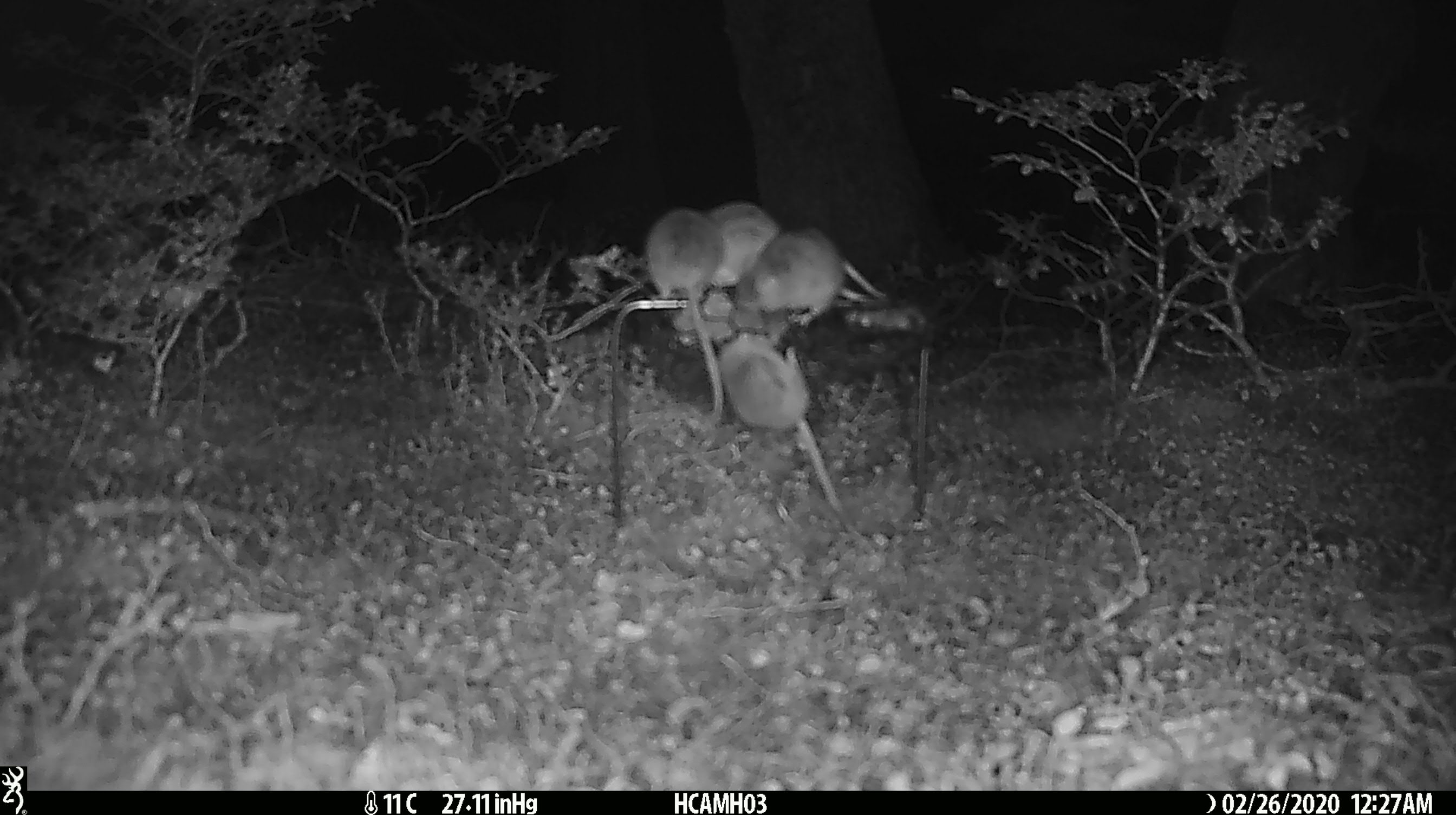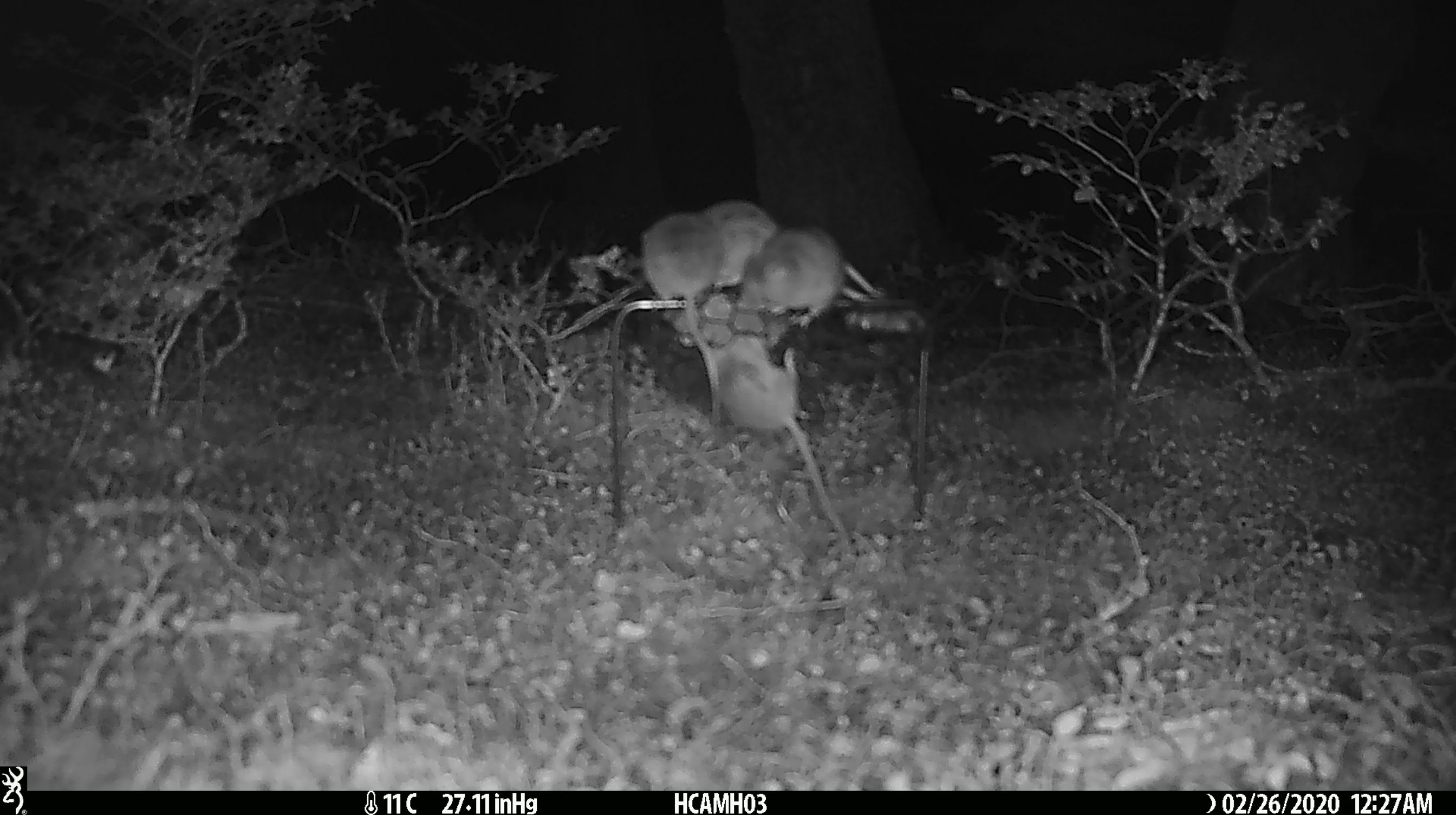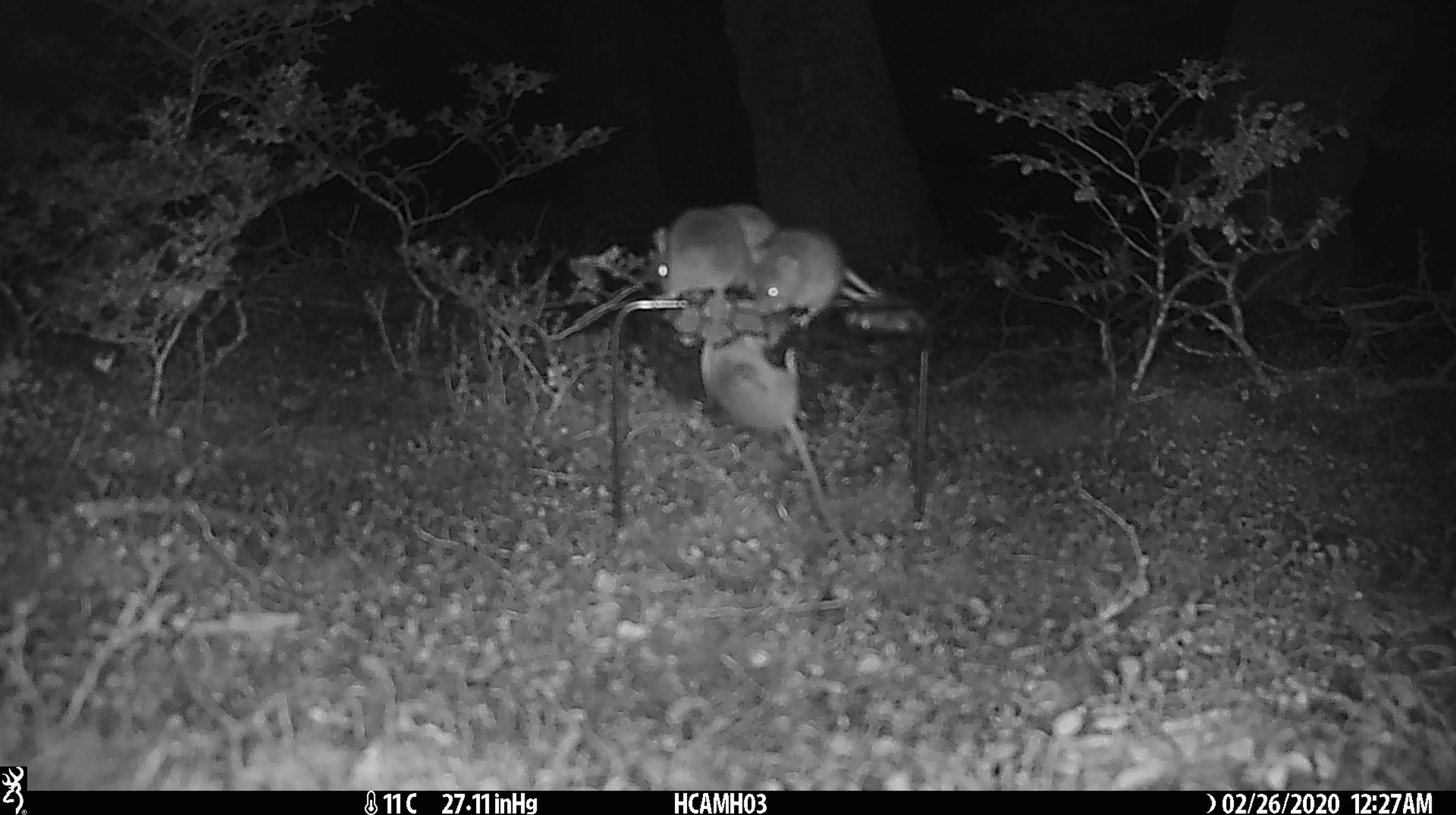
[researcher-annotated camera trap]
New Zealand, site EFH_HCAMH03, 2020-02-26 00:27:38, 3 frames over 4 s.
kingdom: Animalia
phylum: Chordata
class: Mammalia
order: Rodentia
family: Muridae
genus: Mus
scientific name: Mus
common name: mouse